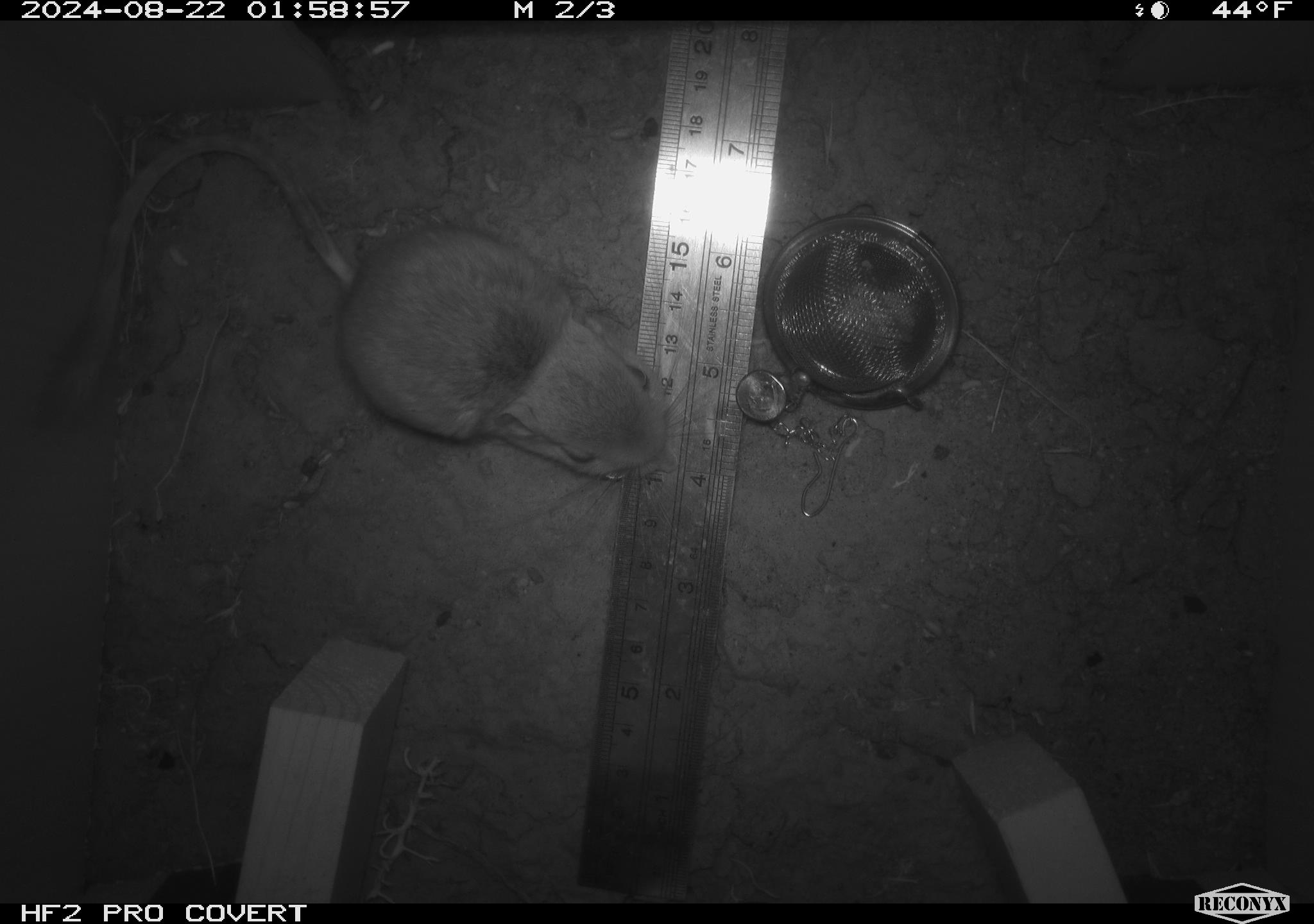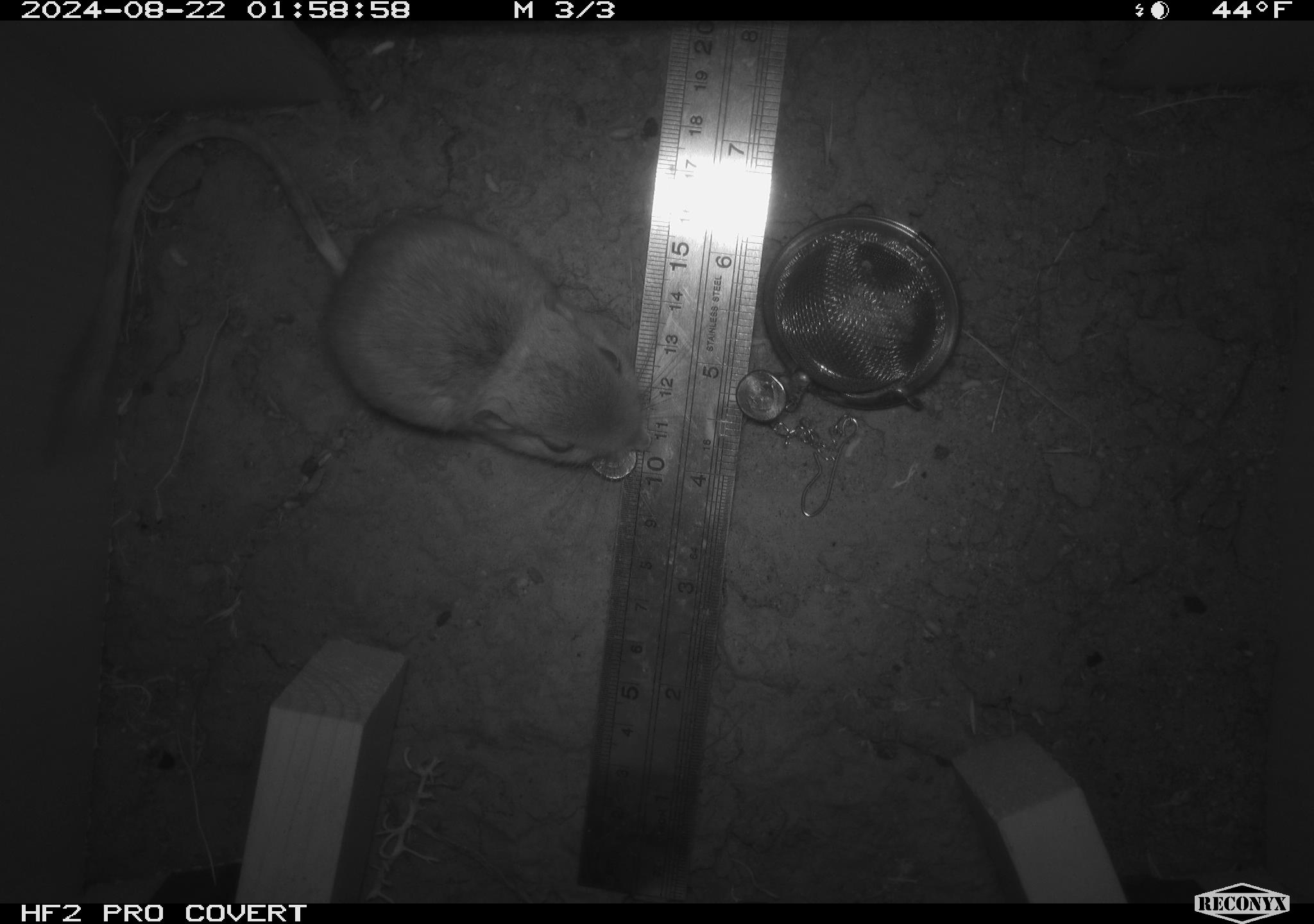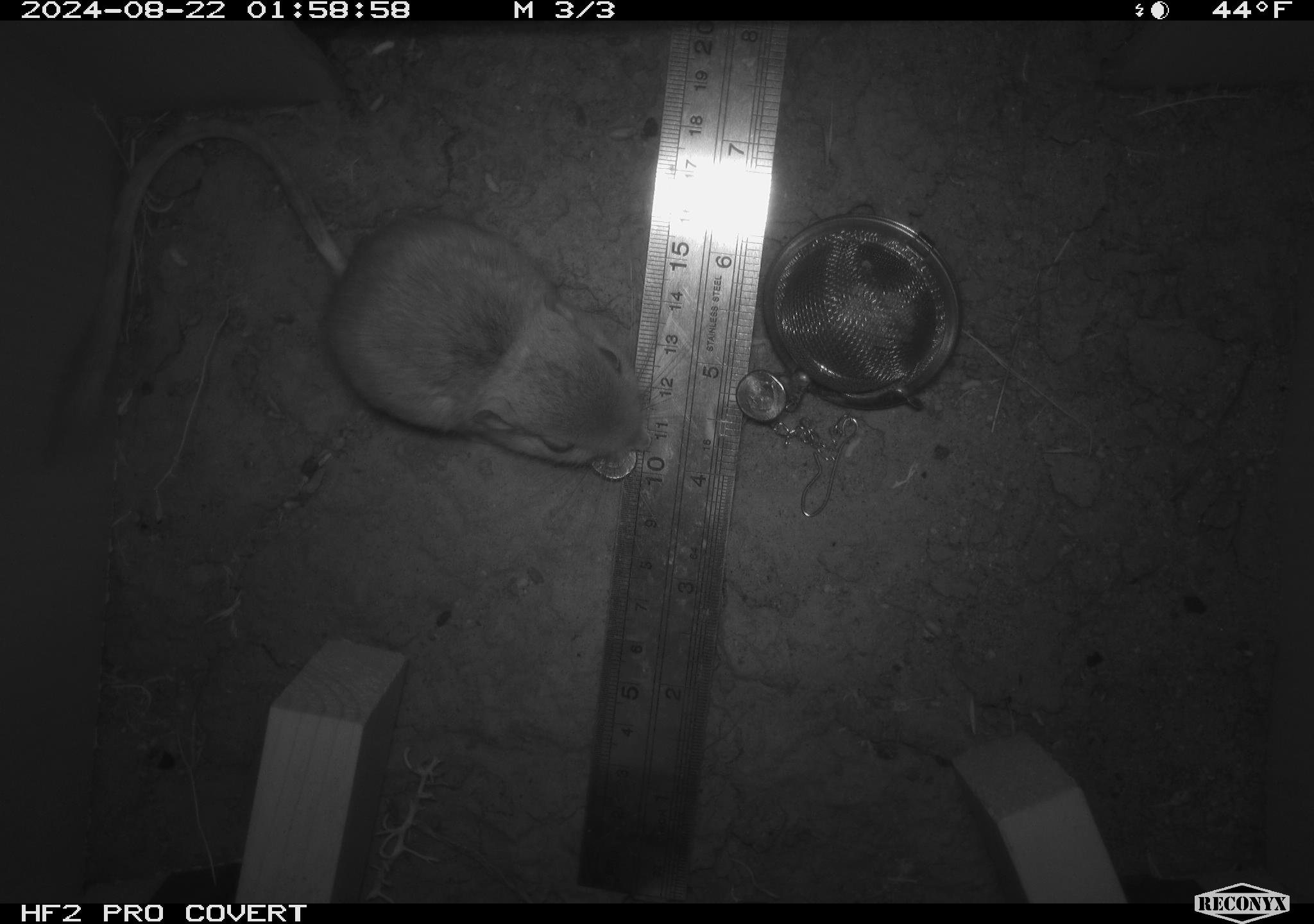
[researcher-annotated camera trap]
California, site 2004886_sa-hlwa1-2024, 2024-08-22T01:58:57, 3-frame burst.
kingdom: Animalia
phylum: Chordata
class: Mammalia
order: Rodentia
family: Heteromyidae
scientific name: Heteromyidae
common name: kangaroo rats and pocket mice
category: heteromyidae family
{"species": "heteromyidae family (kangaroo rats and pocket mice) (Heteromyidae)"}